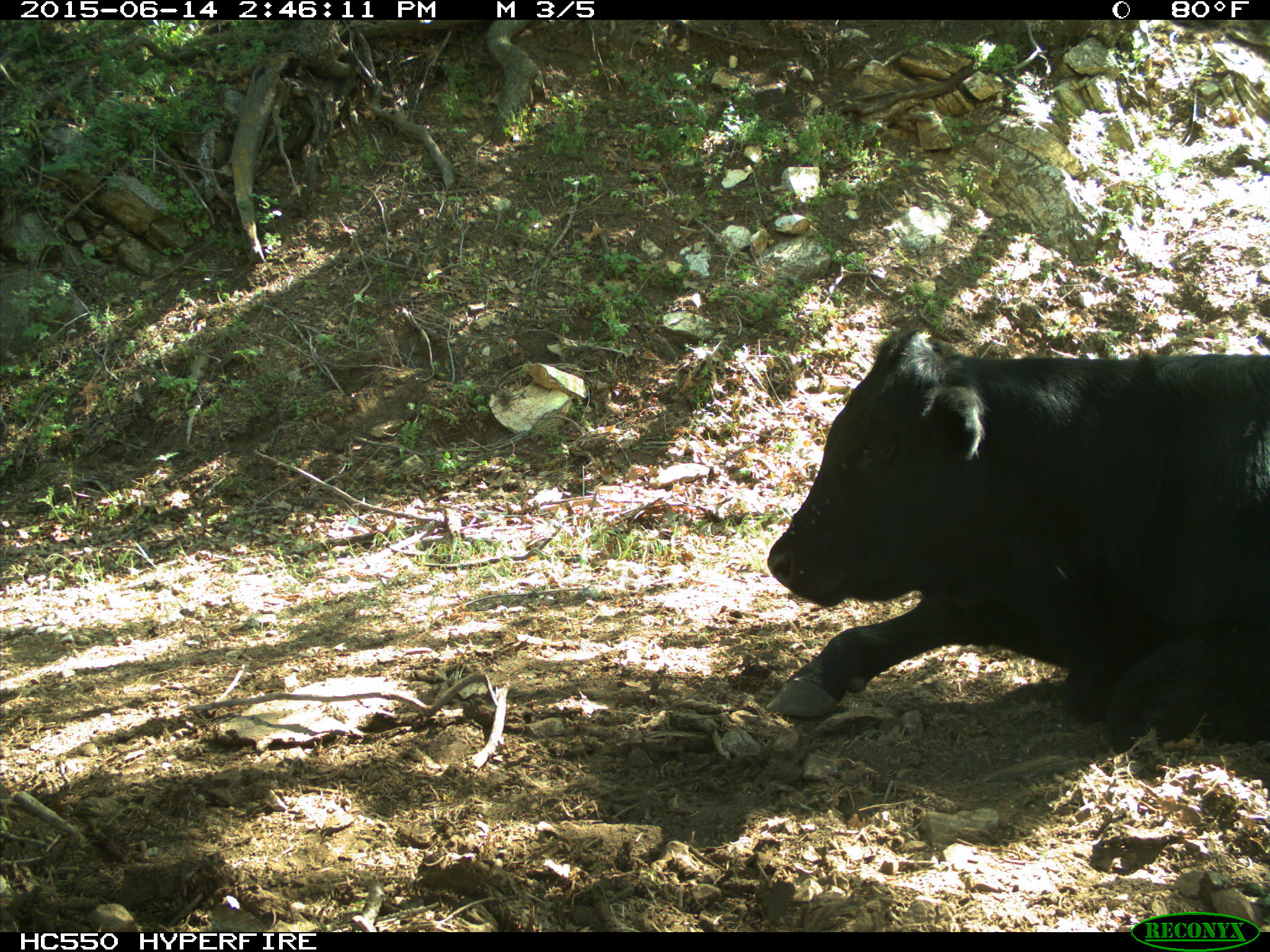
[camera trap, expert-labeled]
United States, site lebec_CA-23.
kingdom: Animalia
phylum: Chordata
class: Mammalia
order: Artiodactyla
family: Bovidae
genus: Bos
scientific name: Bos taurus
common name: domestic cow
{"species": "Bos taurus (domestic cow)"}